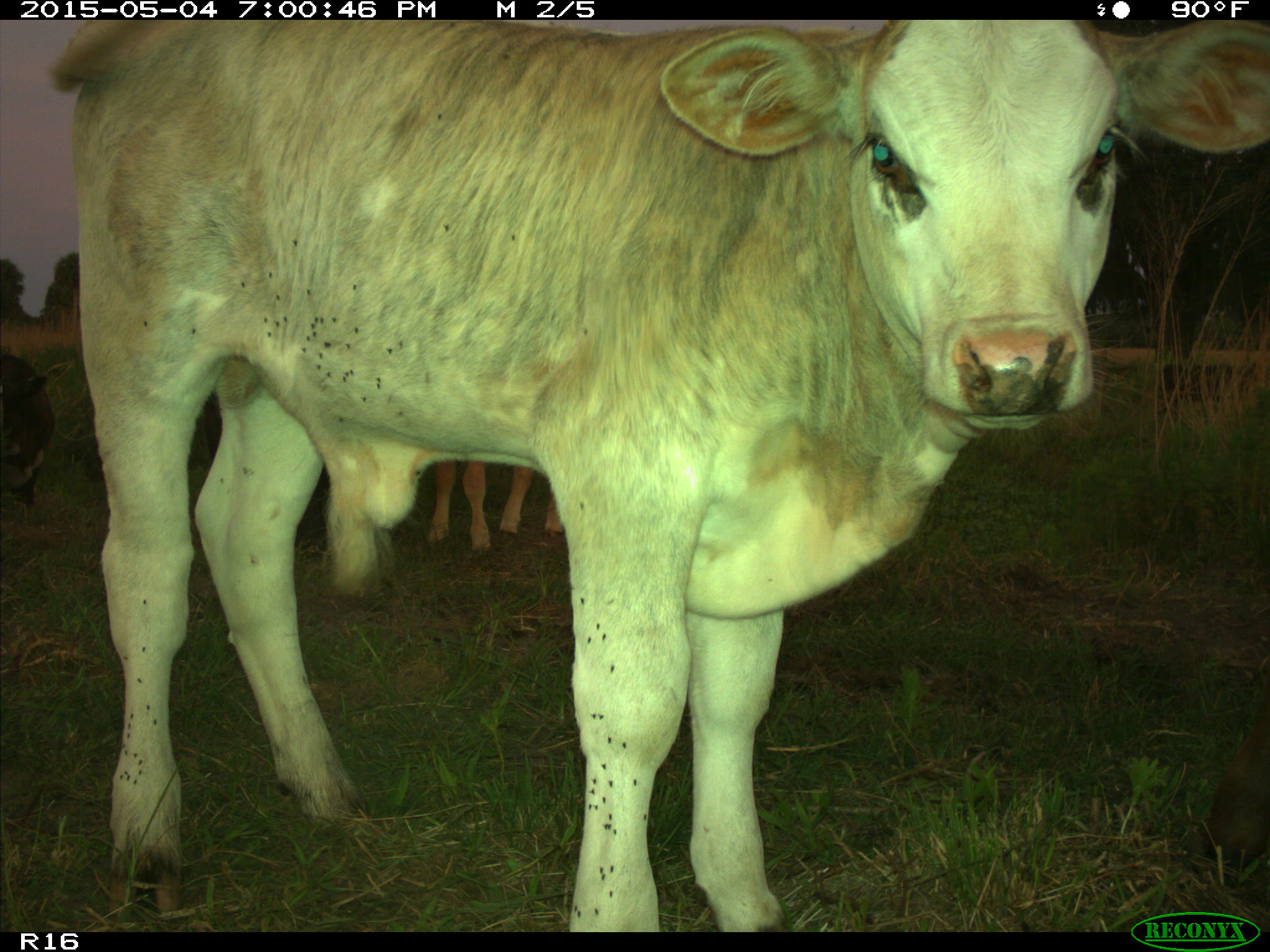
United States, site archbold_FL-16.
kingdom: Animalia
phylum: Chordata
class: Mammalia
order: Artiodactyla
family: Bovidae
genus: Bos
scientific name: Bos taurus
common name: domestic cow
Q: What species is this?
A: Bos taurus (domestic cow).